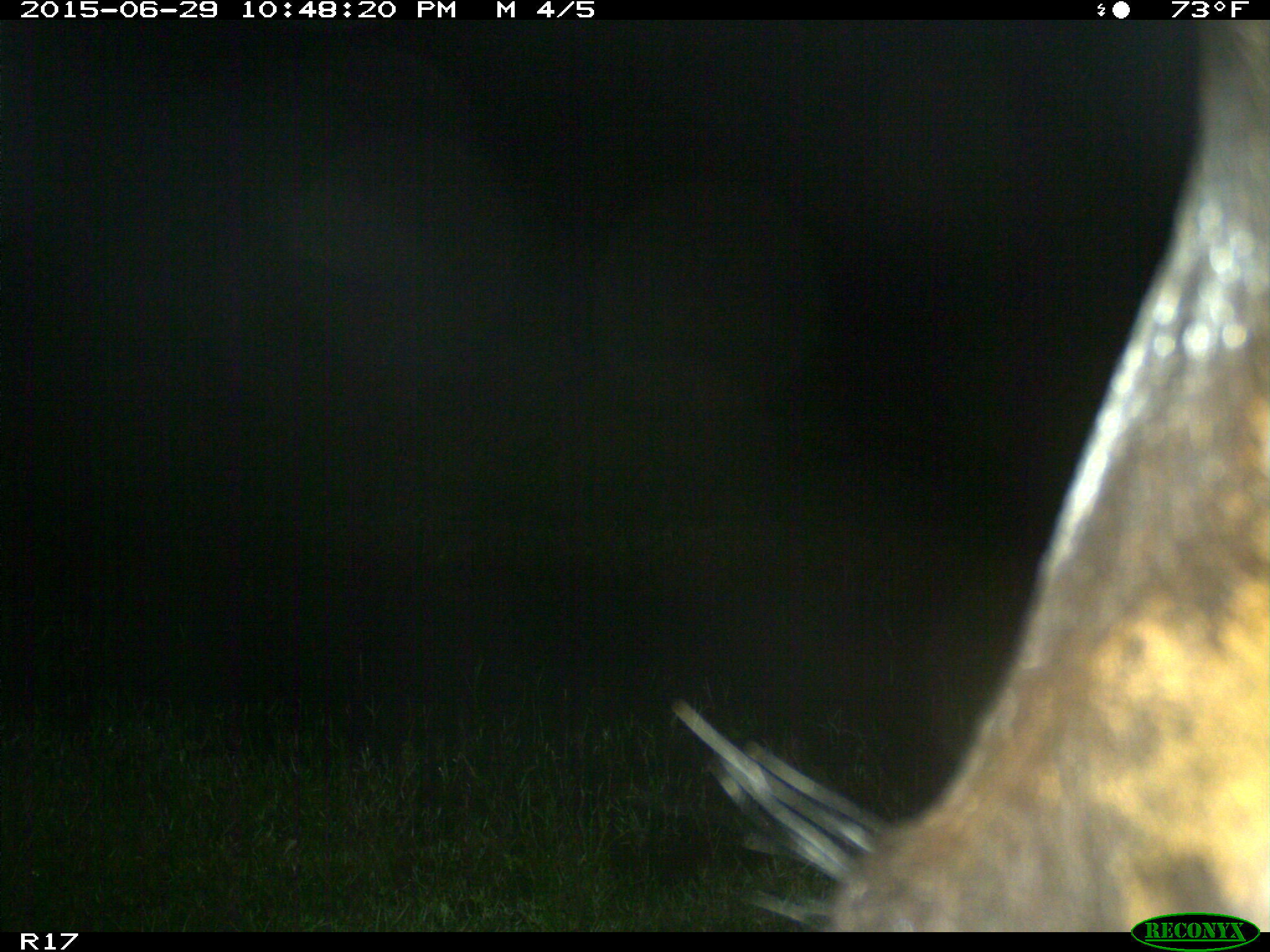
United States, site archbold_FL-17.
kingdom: Animalia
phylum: Chordata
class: Mammalia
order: Artiodactyla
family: Bovidae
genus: Bos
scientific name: Bos taurus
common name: domestic cow